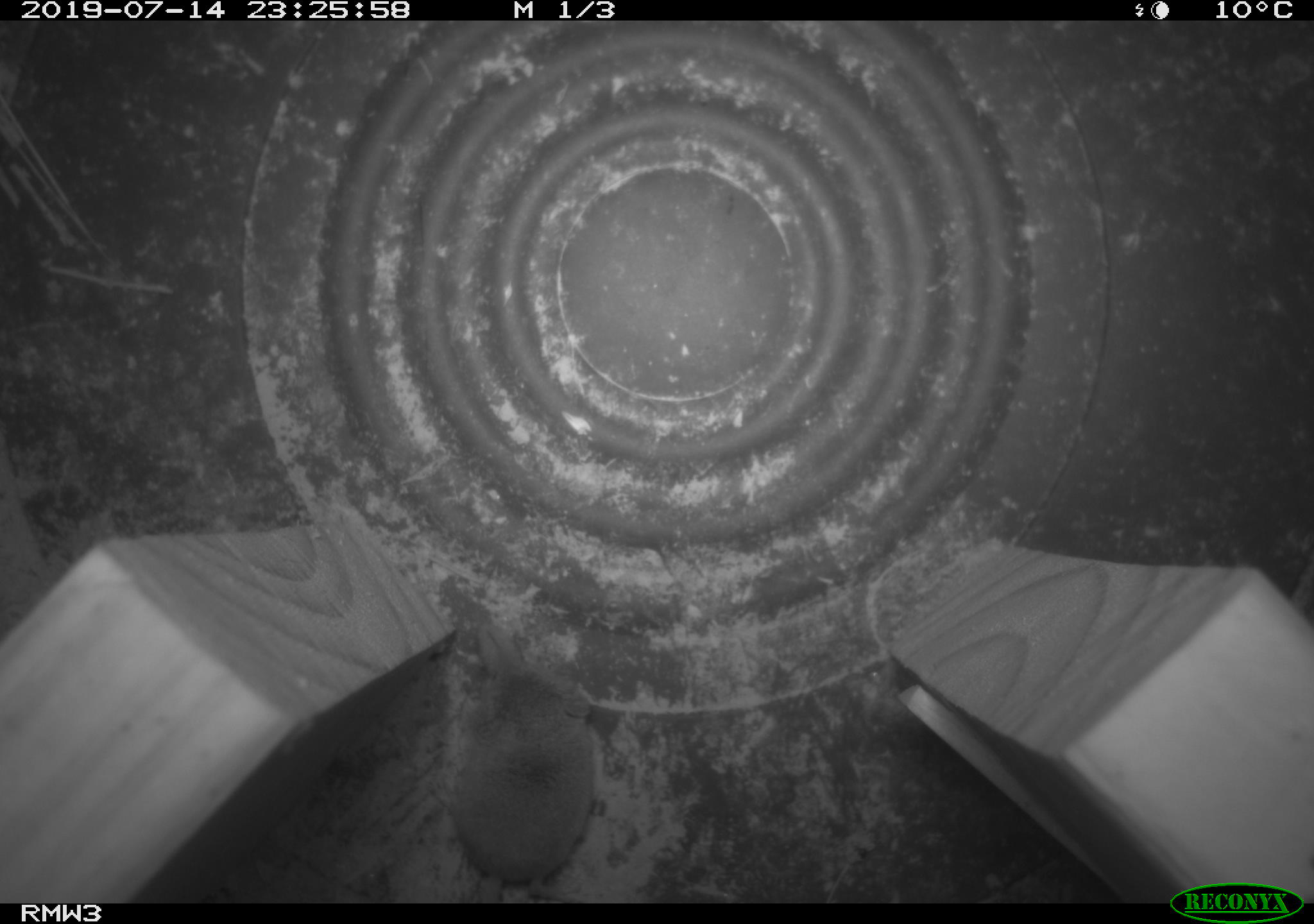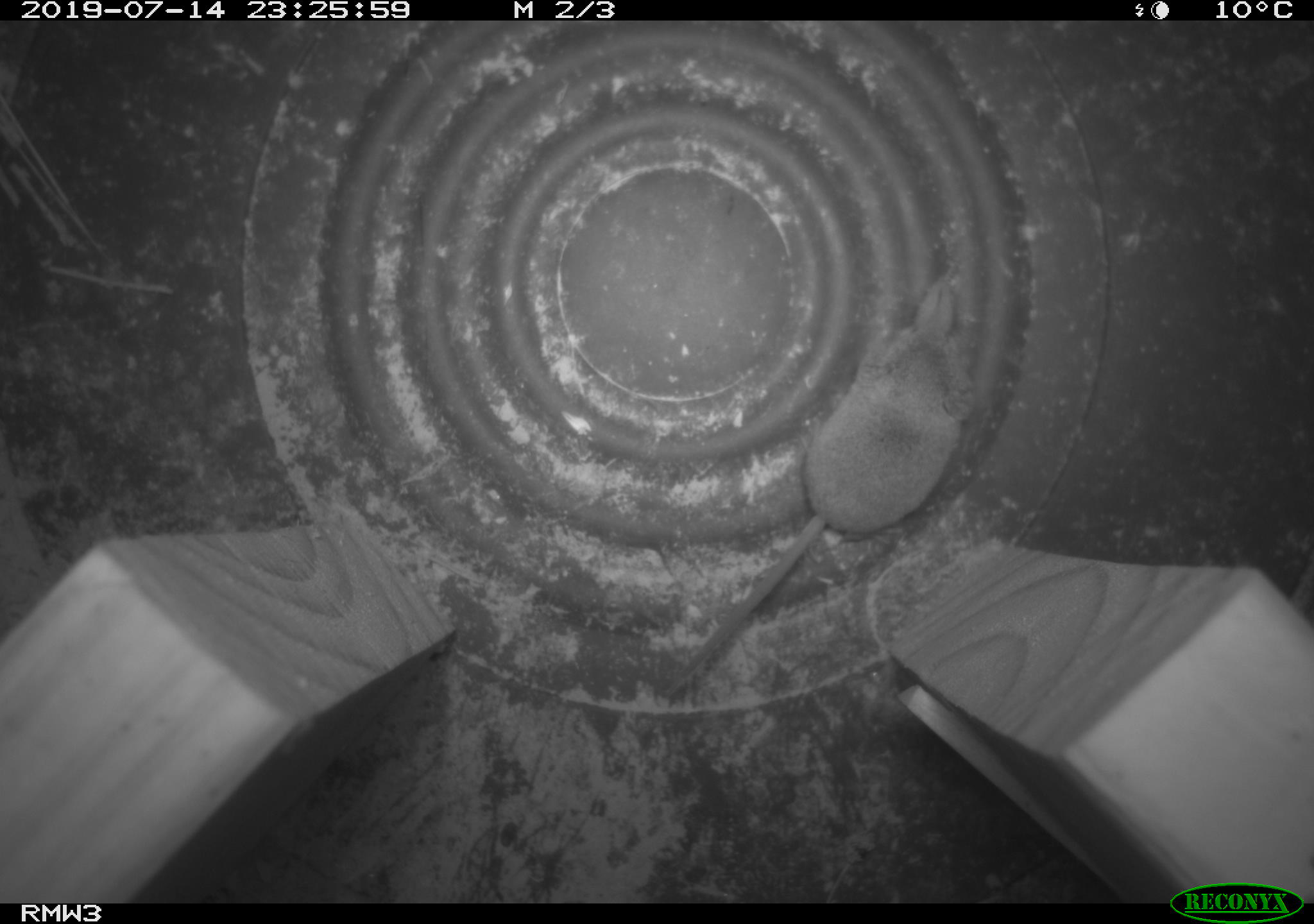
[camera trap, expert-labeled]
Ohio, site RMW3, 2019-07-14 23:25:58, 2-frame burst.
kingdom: Animalia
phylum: Chordata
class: Mammalia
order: Eulipotyphla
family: Soricidae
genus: Sorex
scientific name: Sorex cinereus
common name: masked shrew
Masked shrew (Sorex cinereus).